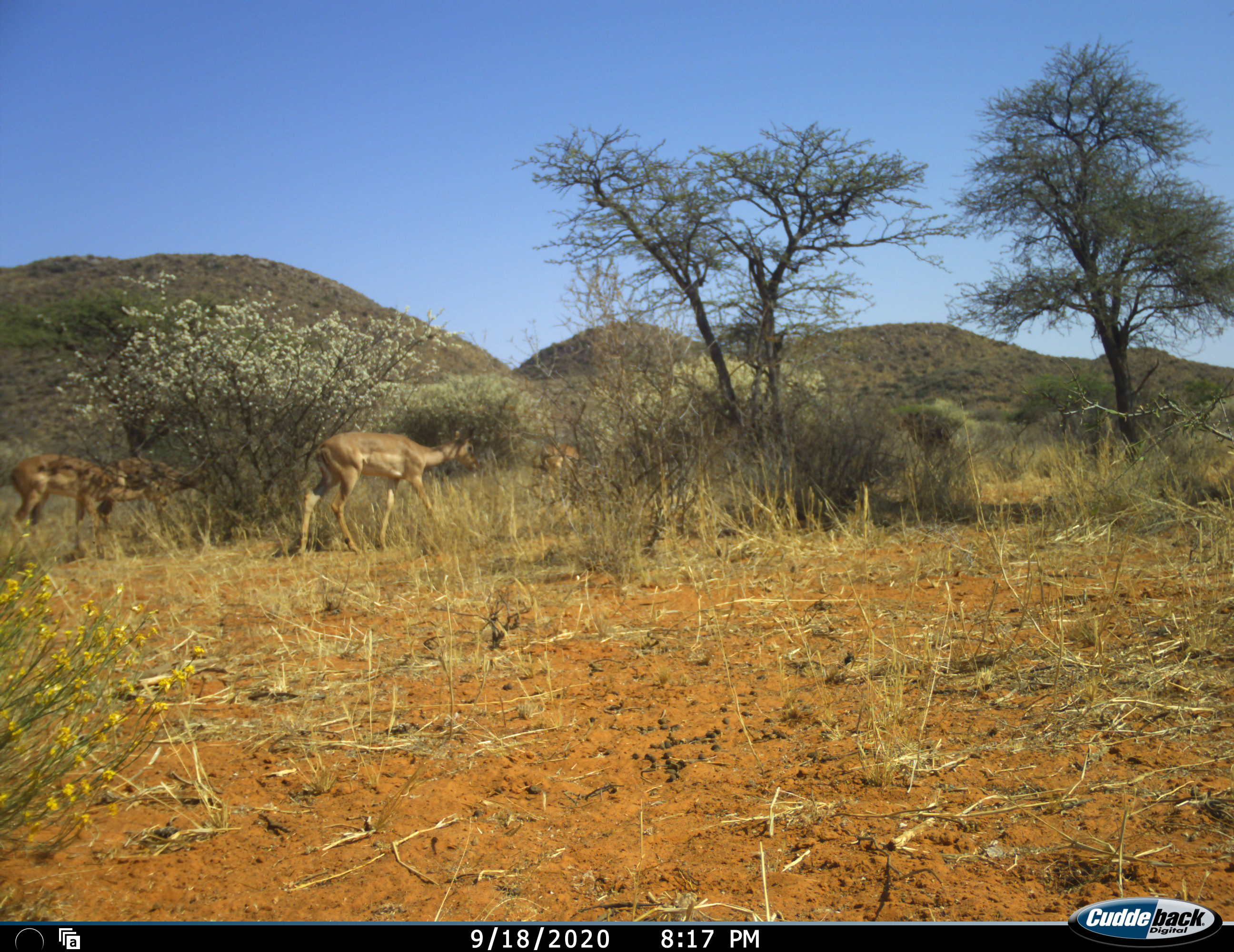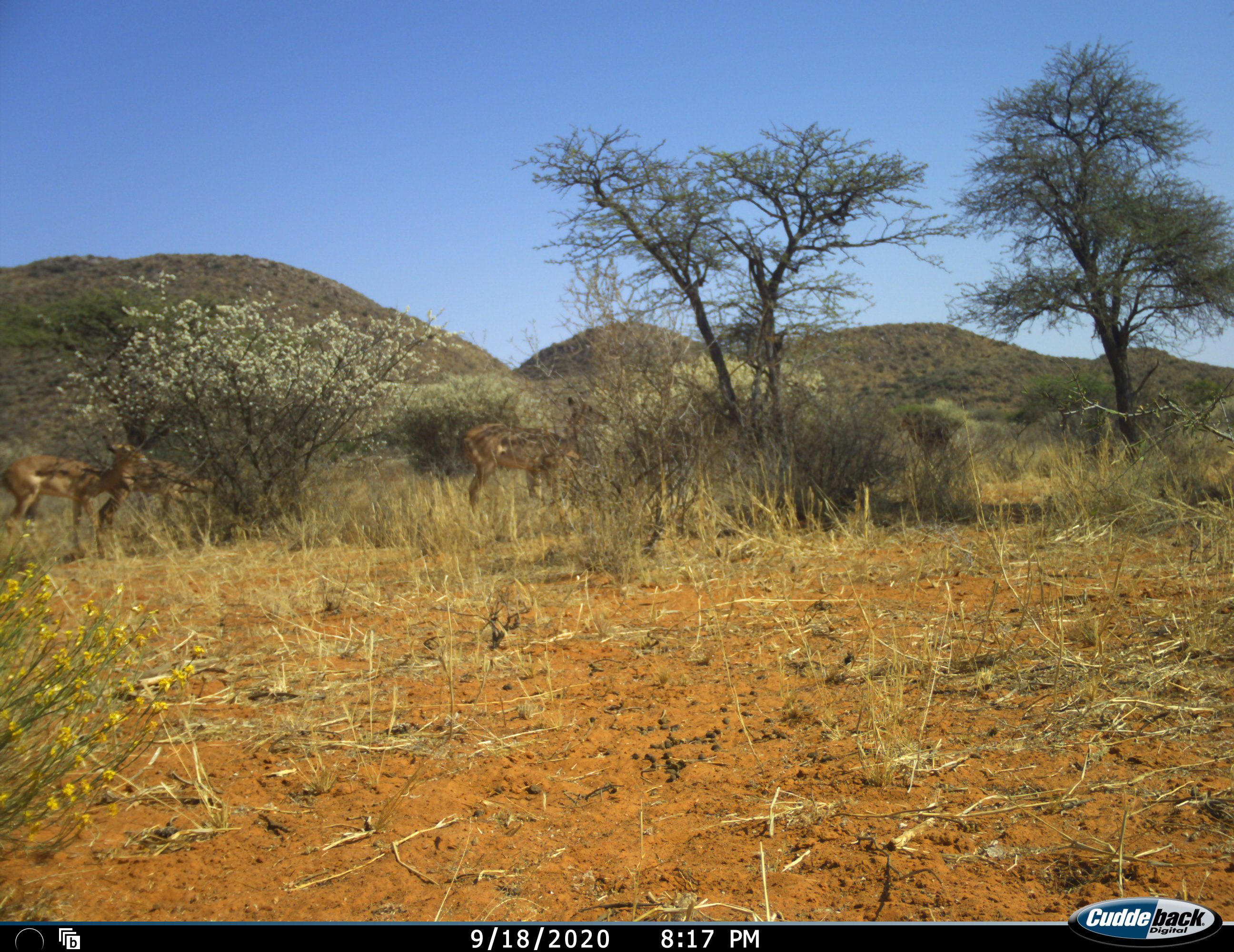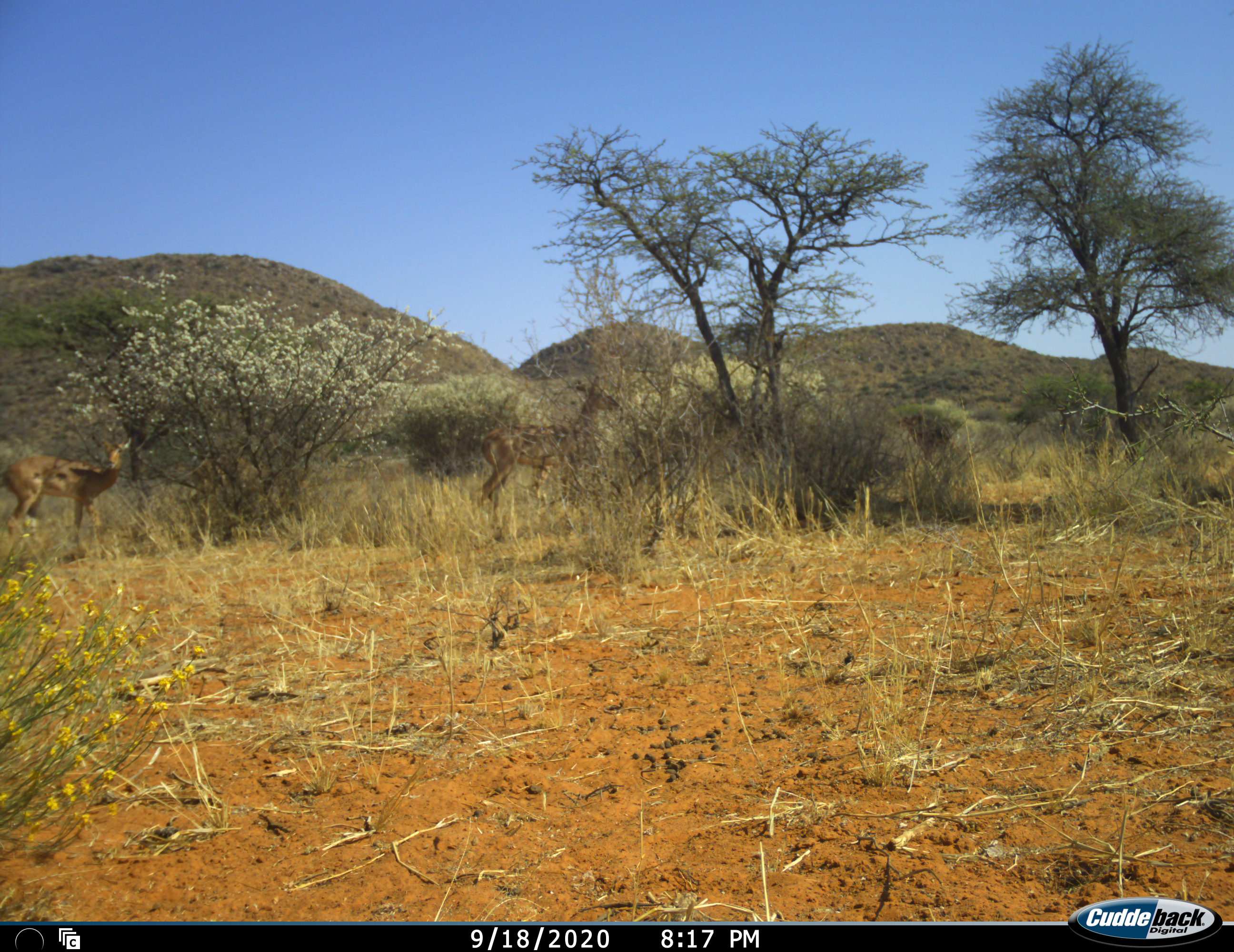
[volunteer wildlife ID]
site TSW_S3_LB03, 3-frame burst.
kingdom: Animalia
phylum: Chordata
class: Mammalia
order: Artiodactyla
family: Bovidae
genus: Aepyceros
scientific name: Aepyceros melampus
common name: impala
Impala (Aepyceros melampus), count 4. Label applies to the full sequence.